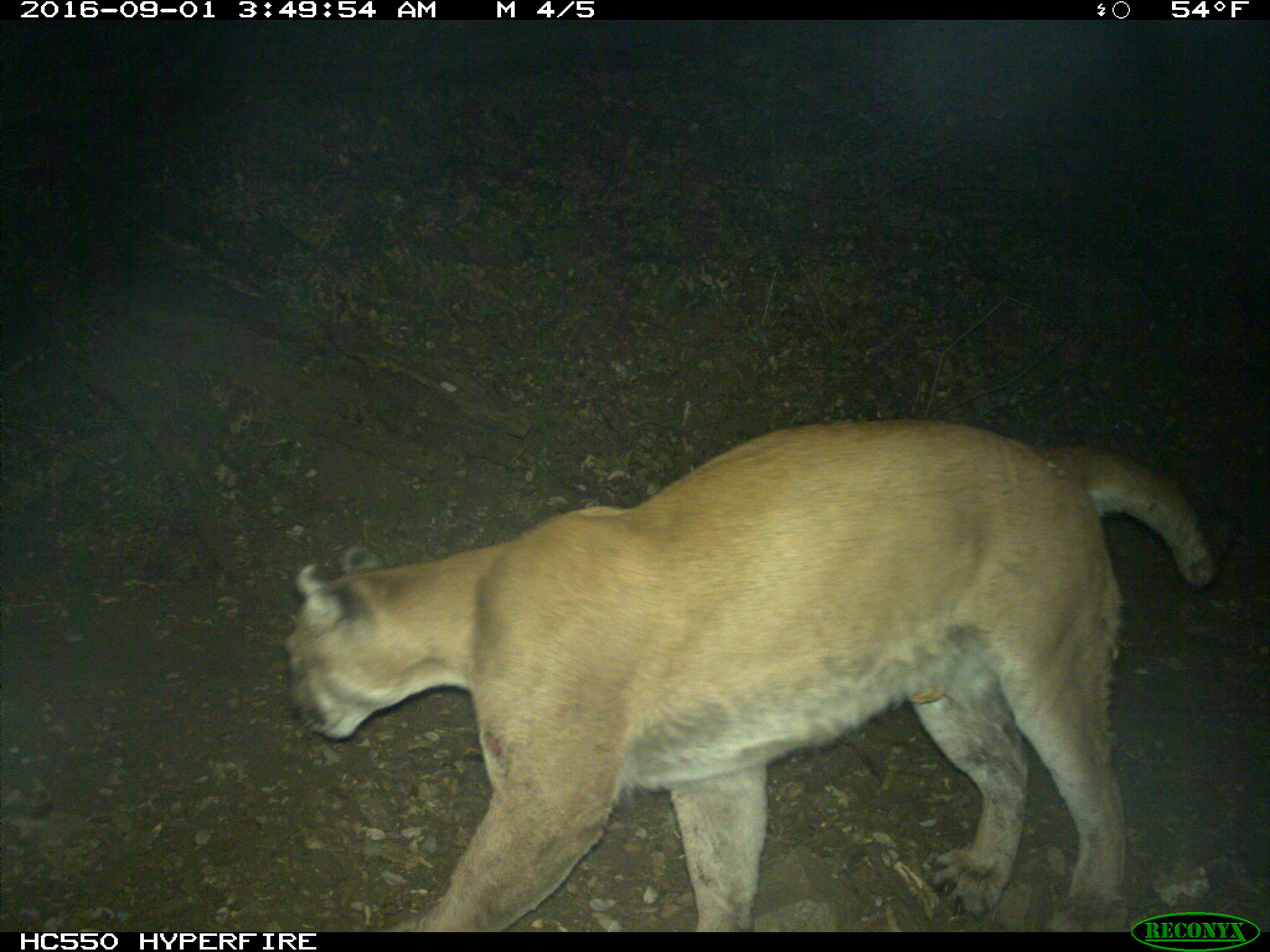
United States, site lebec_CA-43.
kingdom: Animalia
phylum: Chordata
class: Mammalia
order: Carnivora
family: Felidae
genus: Puma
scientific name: Puma concolor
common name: mountain lion